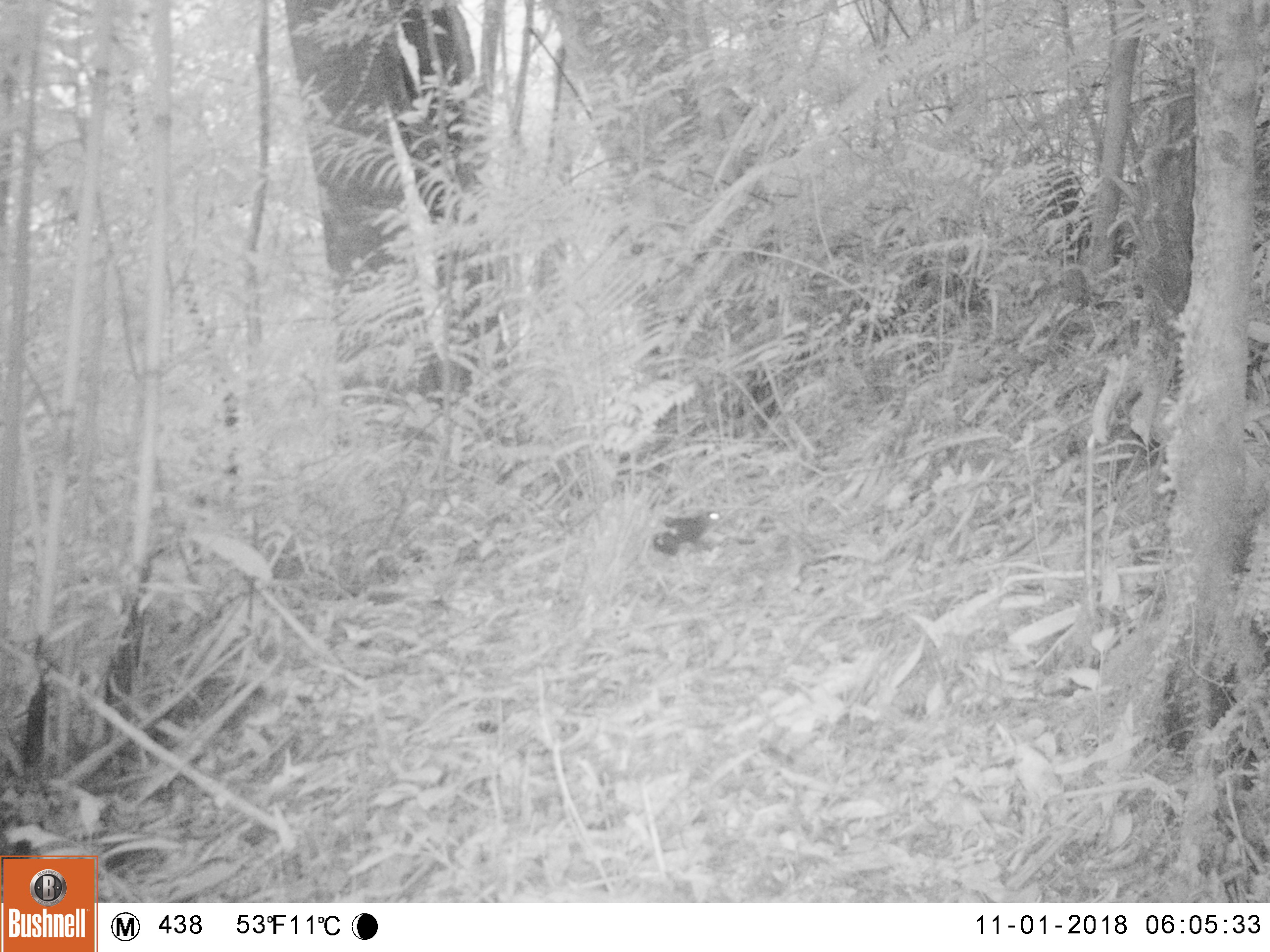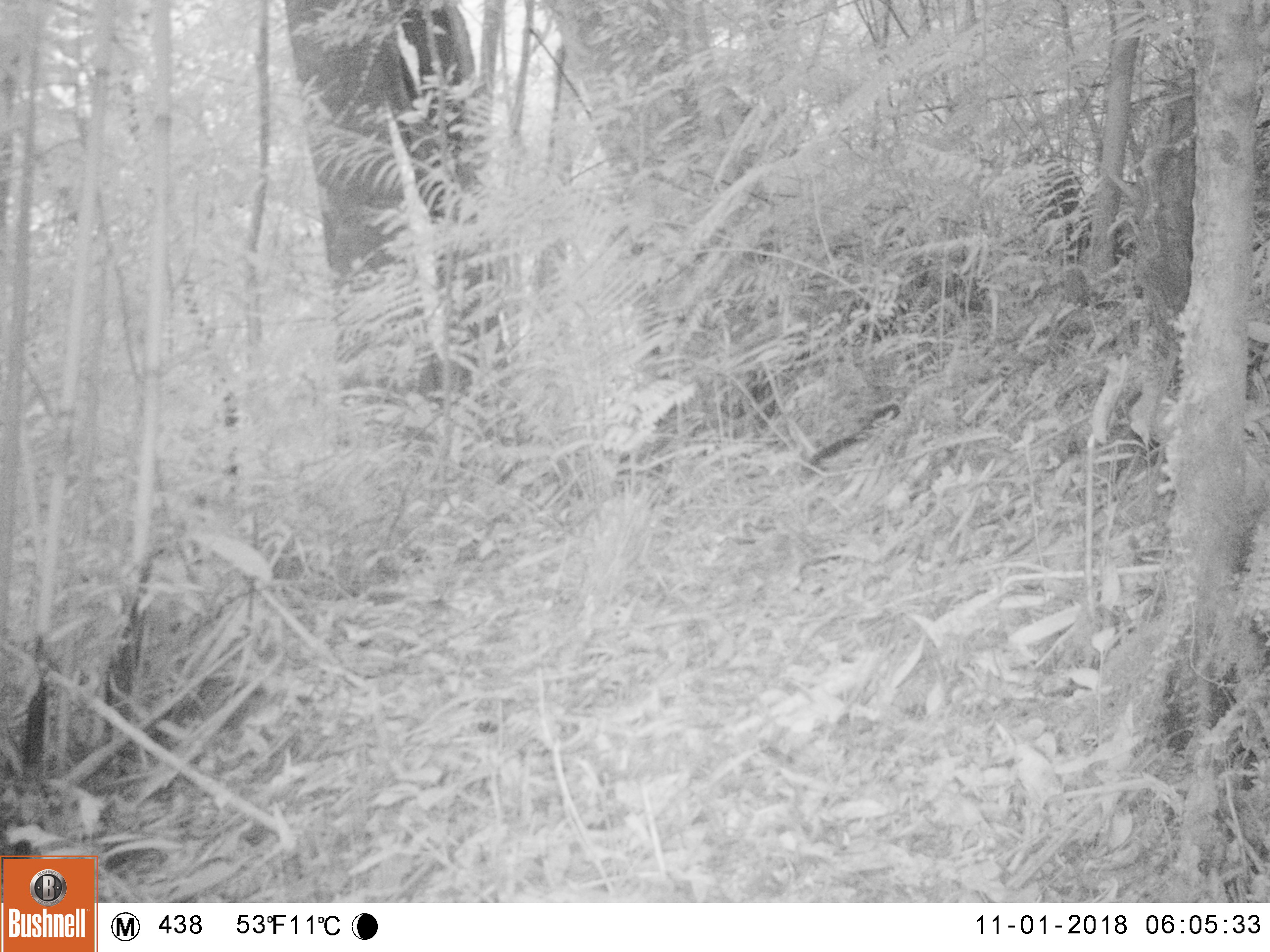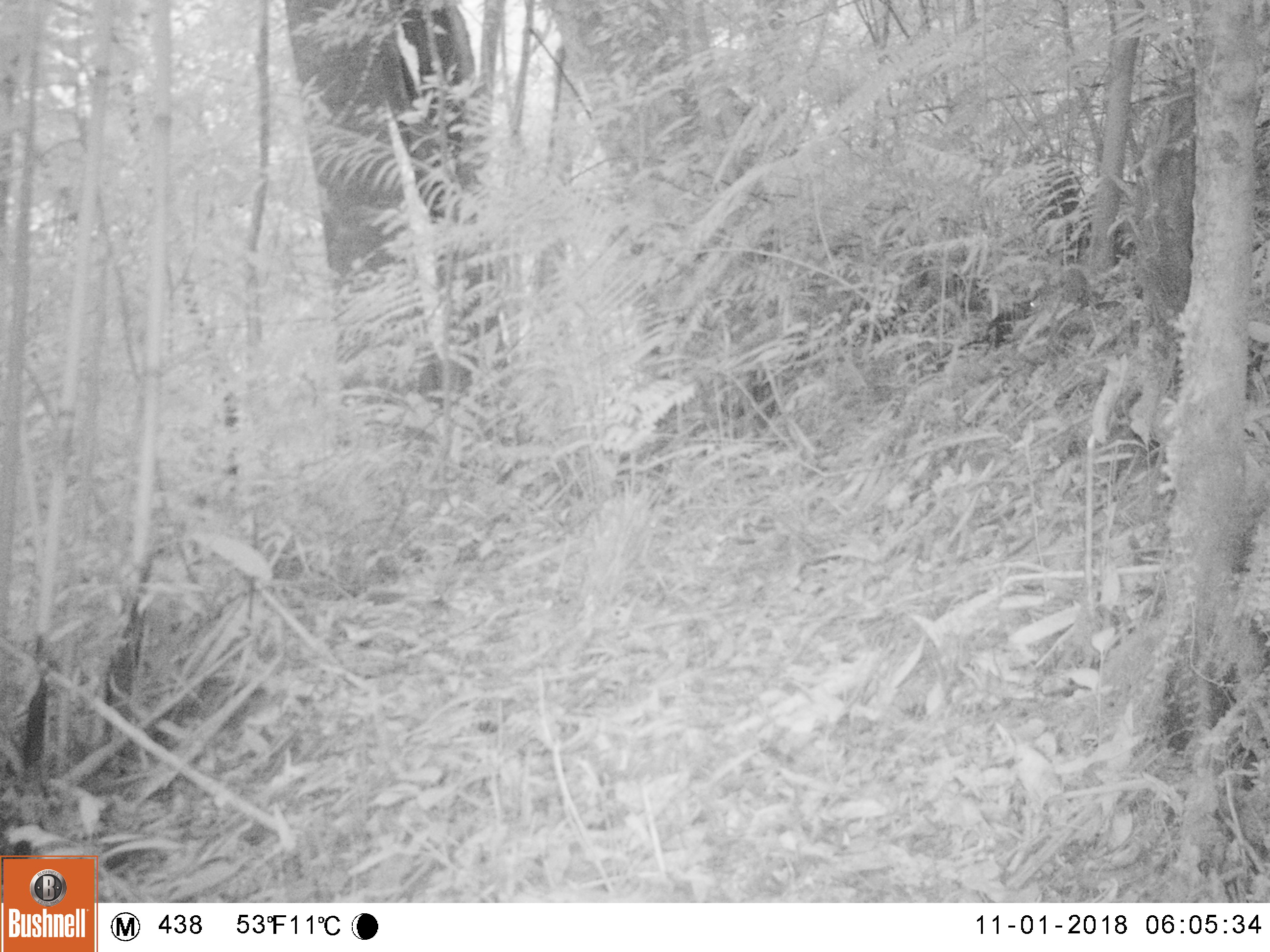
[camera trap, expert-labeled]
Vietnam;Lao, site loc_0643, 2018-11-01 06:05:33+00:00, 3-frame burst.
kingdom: Animalia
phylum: Chordata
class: Mammalia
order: Rodentia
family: Sciuridae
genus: Sciurus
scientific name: Sciurus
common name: squirrel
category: unidentified squirrel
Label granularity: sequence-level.